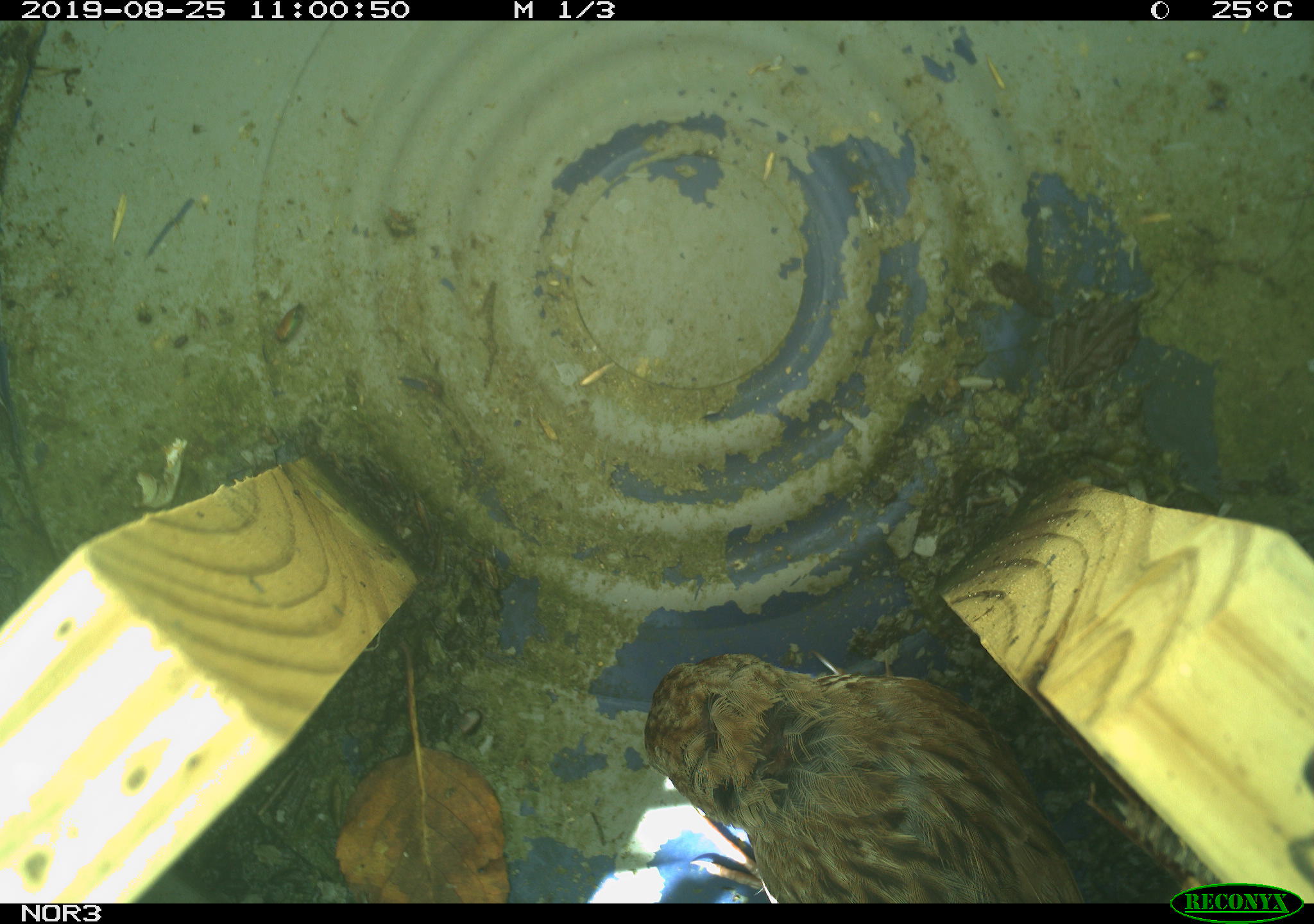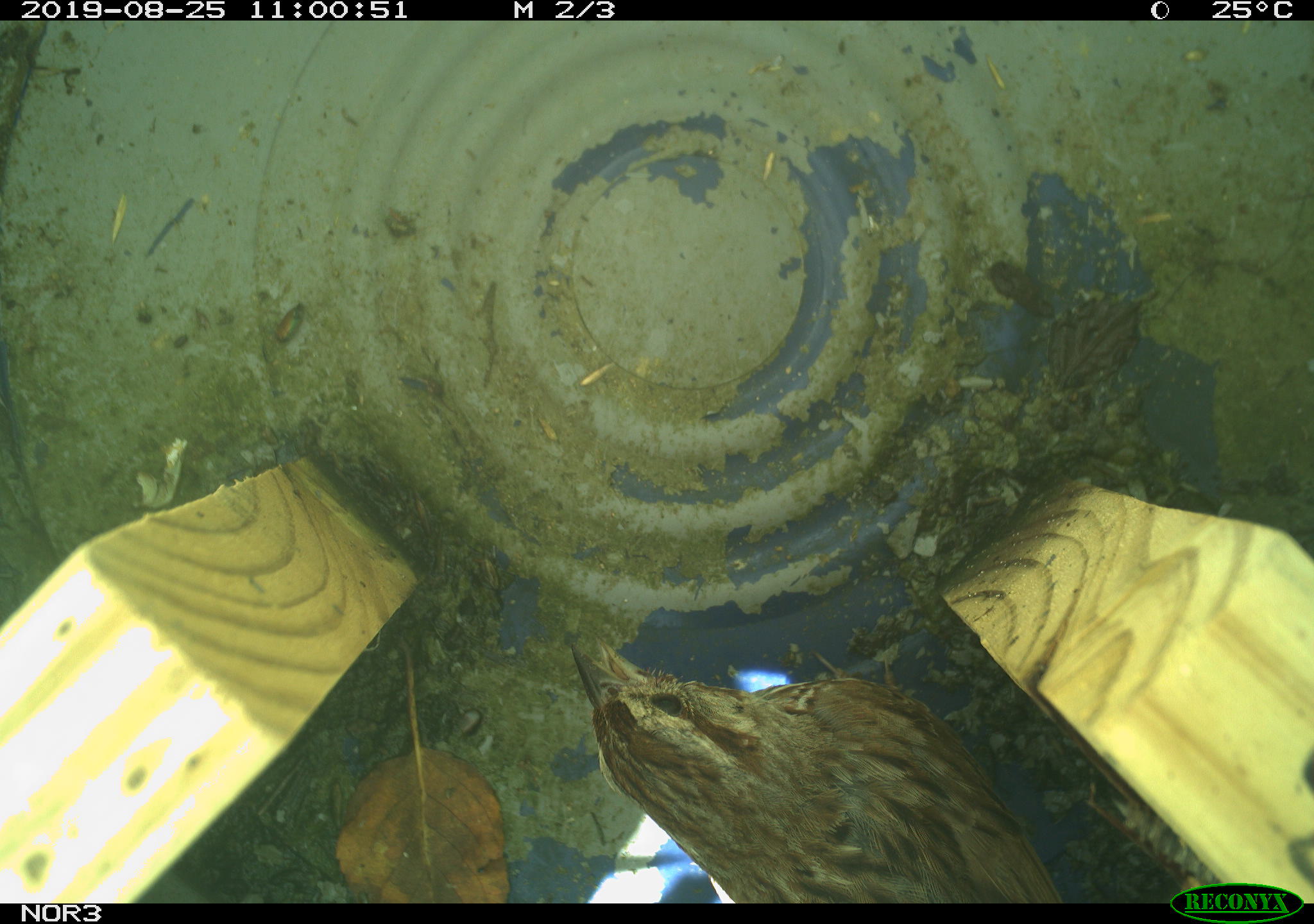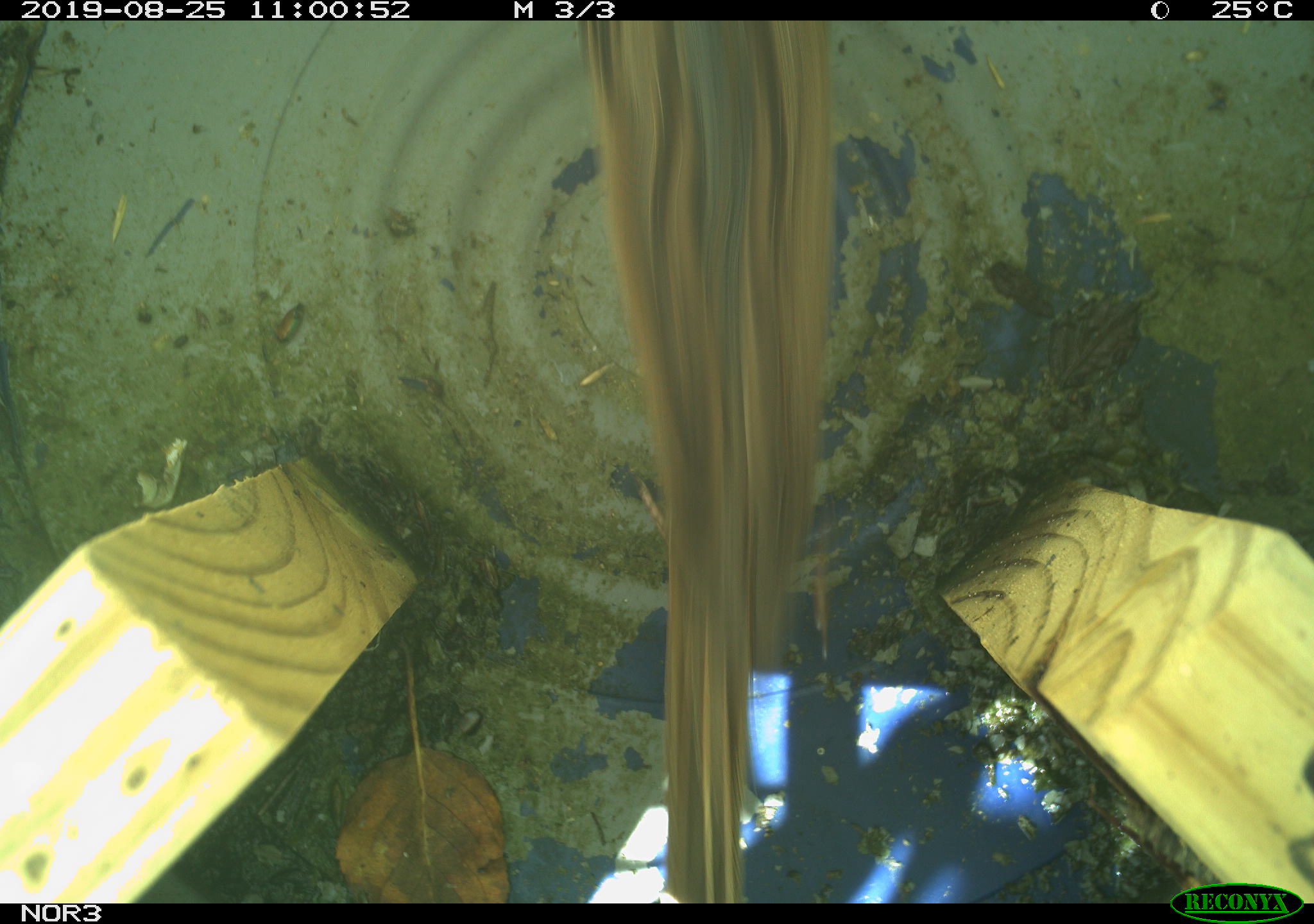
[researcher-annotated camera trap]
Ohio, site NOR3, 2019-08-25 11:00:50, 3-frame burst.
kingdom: Animalia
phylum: Chordata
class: Aves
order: Passeriformes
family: Passerellidae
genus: Melospiza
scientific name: Melospiza melodia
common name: song sparrow